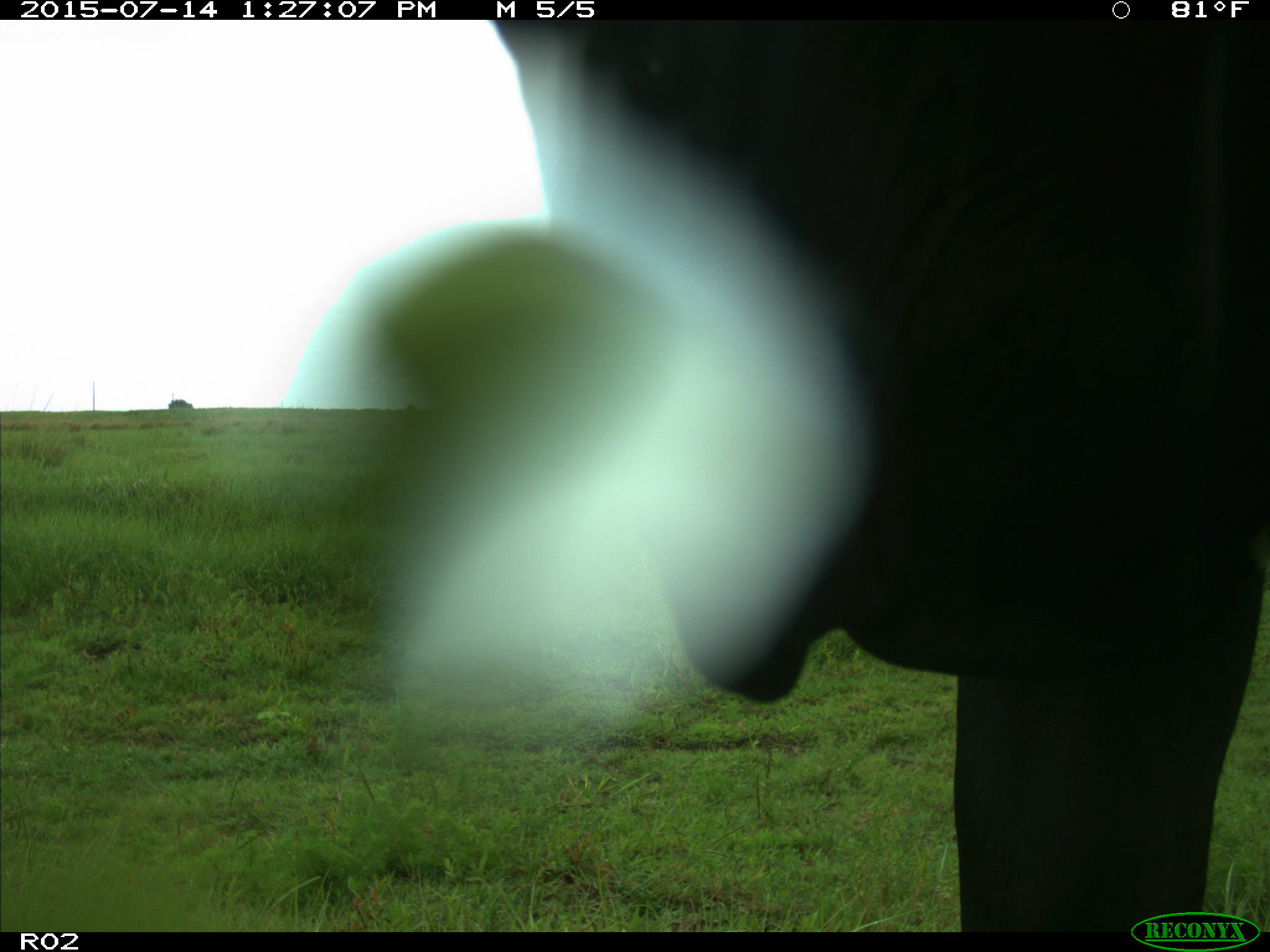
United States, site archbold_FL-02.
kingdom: Animalia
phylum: Chordata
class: Mammalia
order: Artiodactyla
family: Bovidae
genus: Bos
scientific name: Bos taurus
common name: domestic cow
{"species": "Bos taurus (domestic cow)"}